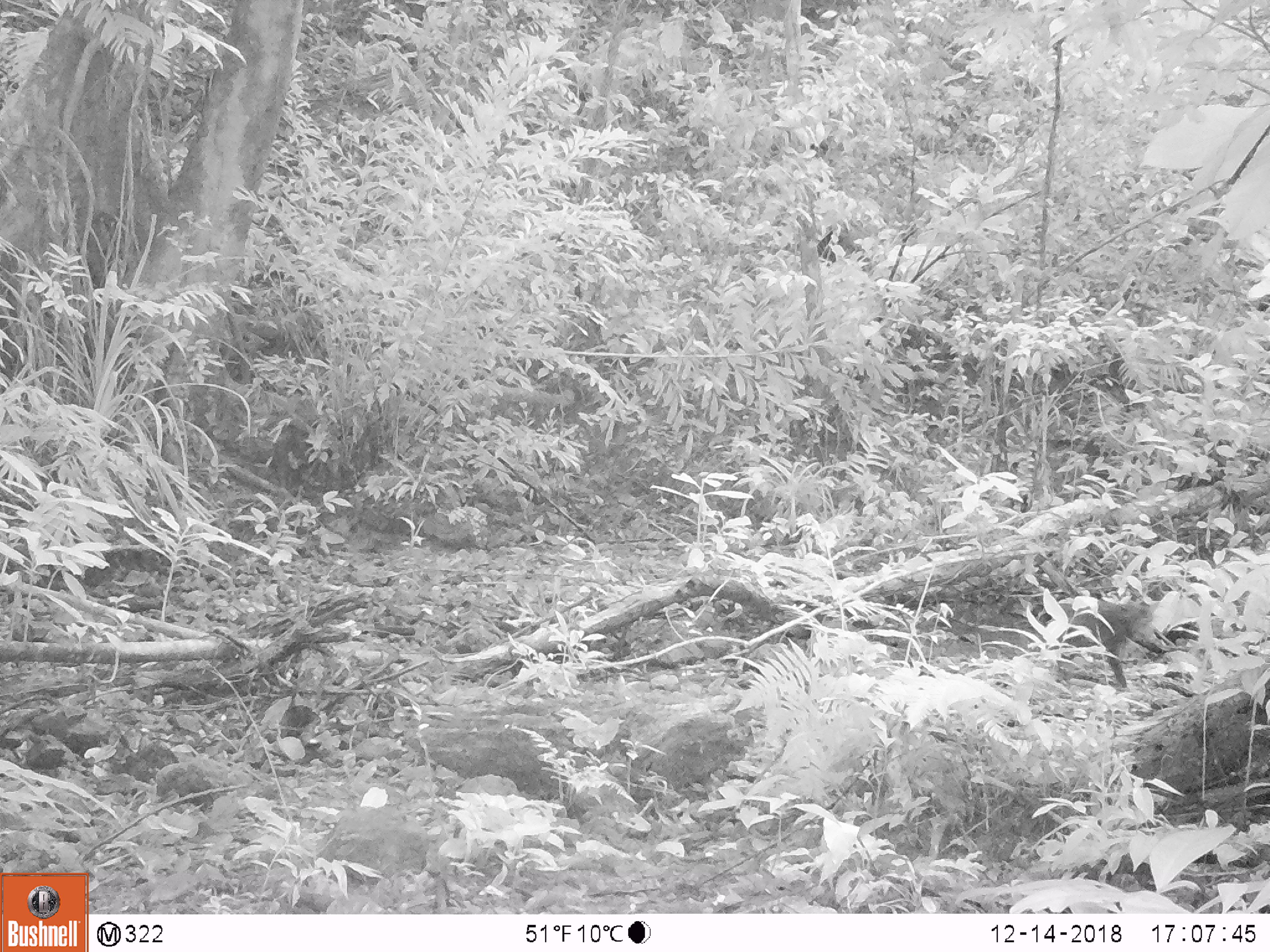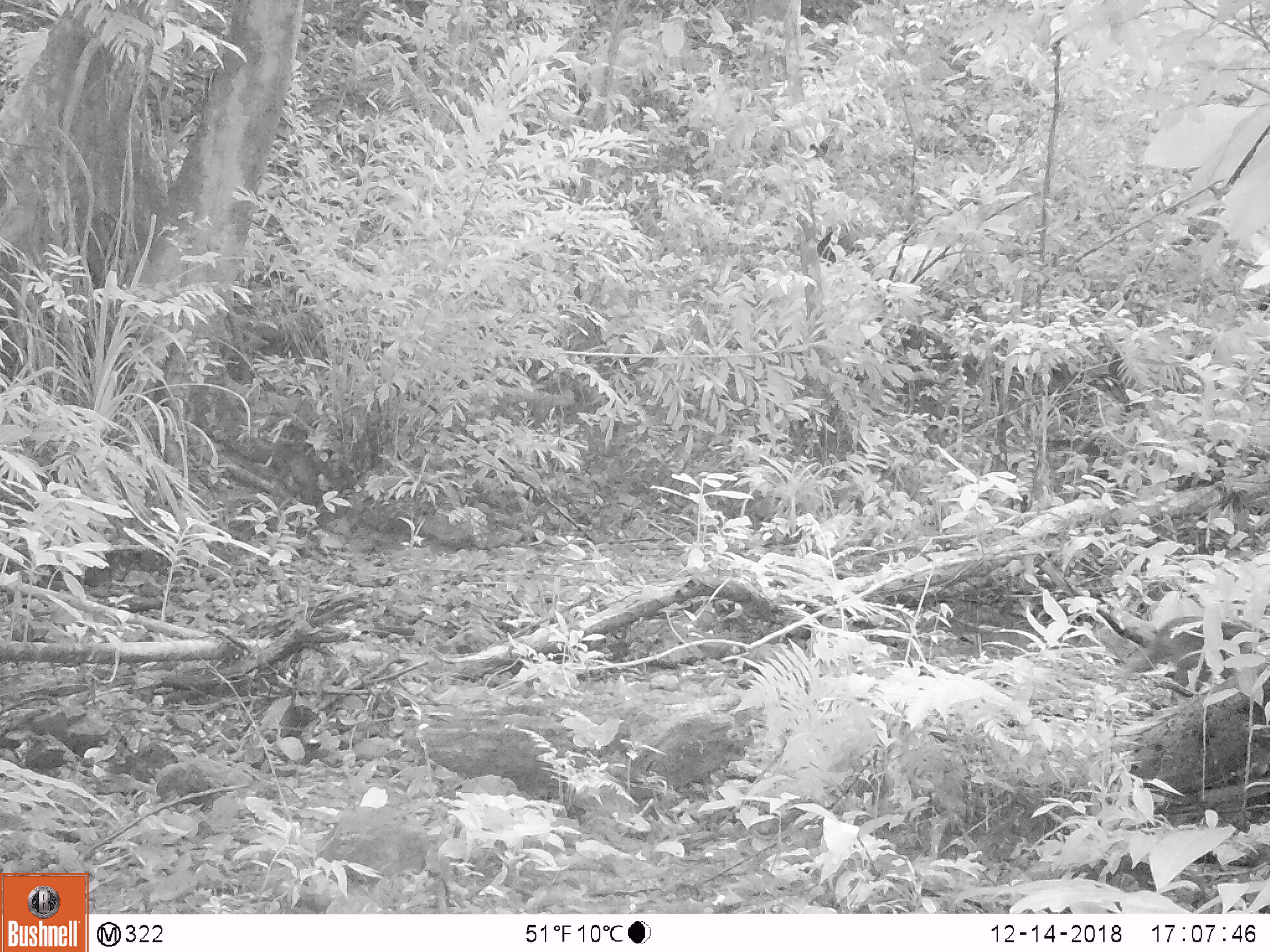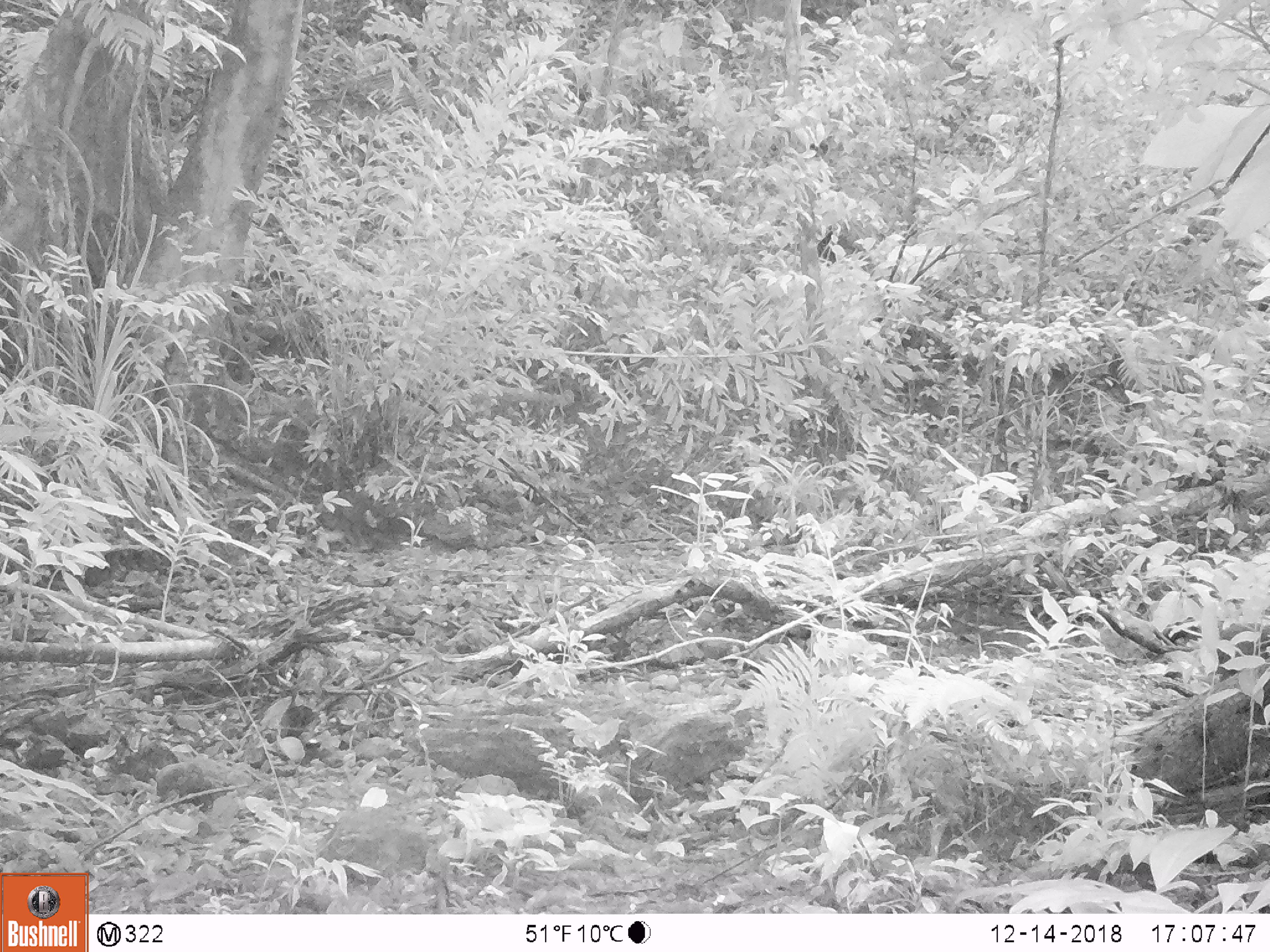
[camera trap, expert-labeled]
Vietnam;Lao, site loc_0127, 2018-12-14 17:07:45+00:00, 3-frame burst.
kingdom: Animalia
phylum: Chordata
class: Mammalia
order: Primates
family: Cercopithecidae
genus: Macaca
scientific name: Macaca arctoides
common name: stump-tailed macaque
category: stump tailed macaque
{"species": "stump tailed macaque (stump-tailed macaque) (Macaca arctoides)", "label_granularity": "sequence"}